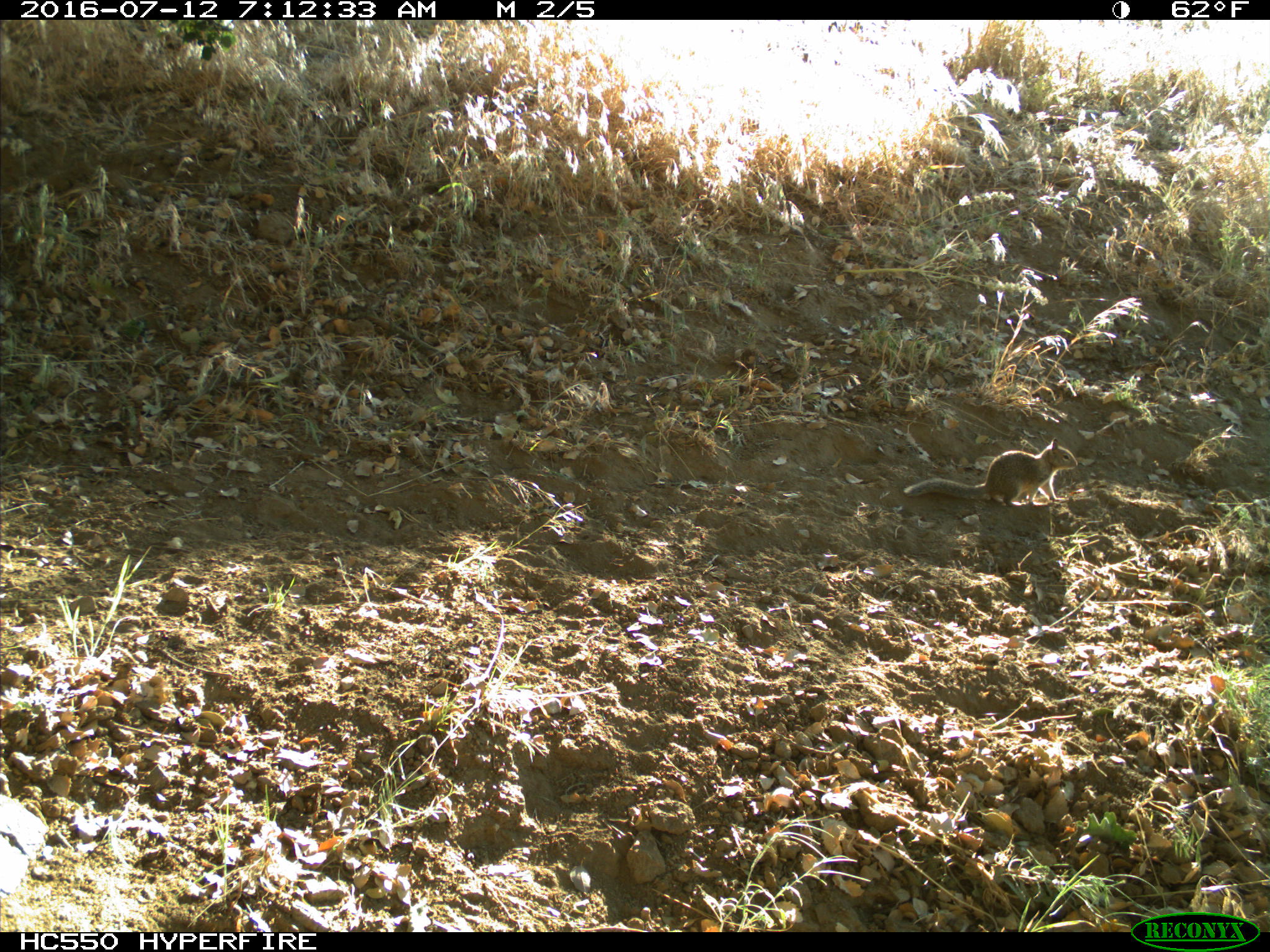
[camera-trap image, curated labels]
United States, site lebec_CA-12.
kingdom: Animalia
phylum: Chordata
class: Mammalia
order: Rodentia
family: Sciuridae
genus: Otospermophilus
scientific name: Otospermophilus beecheyi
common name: california ground squirrel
Otospermophilus beecheyi (california ground squirrel).